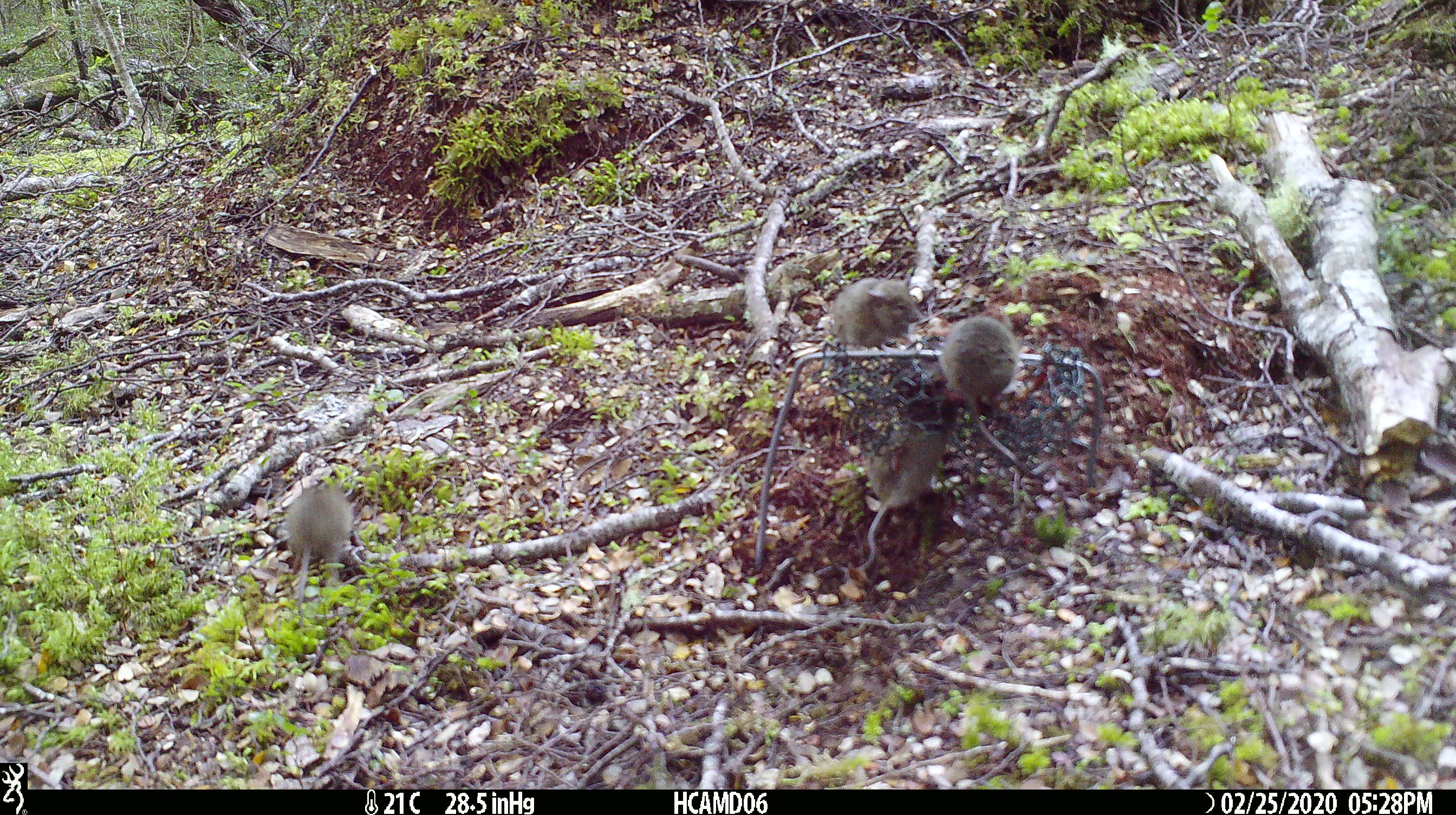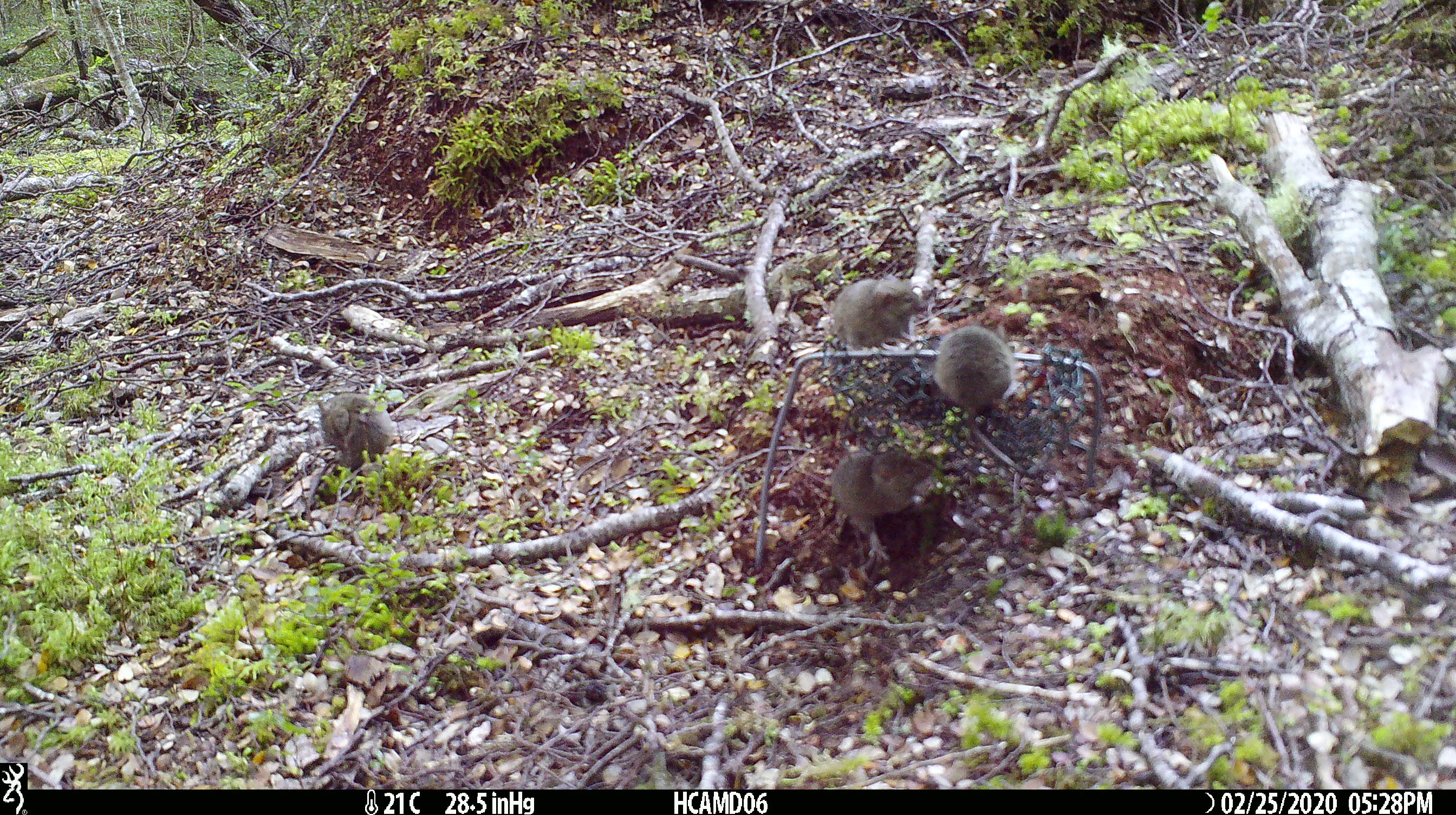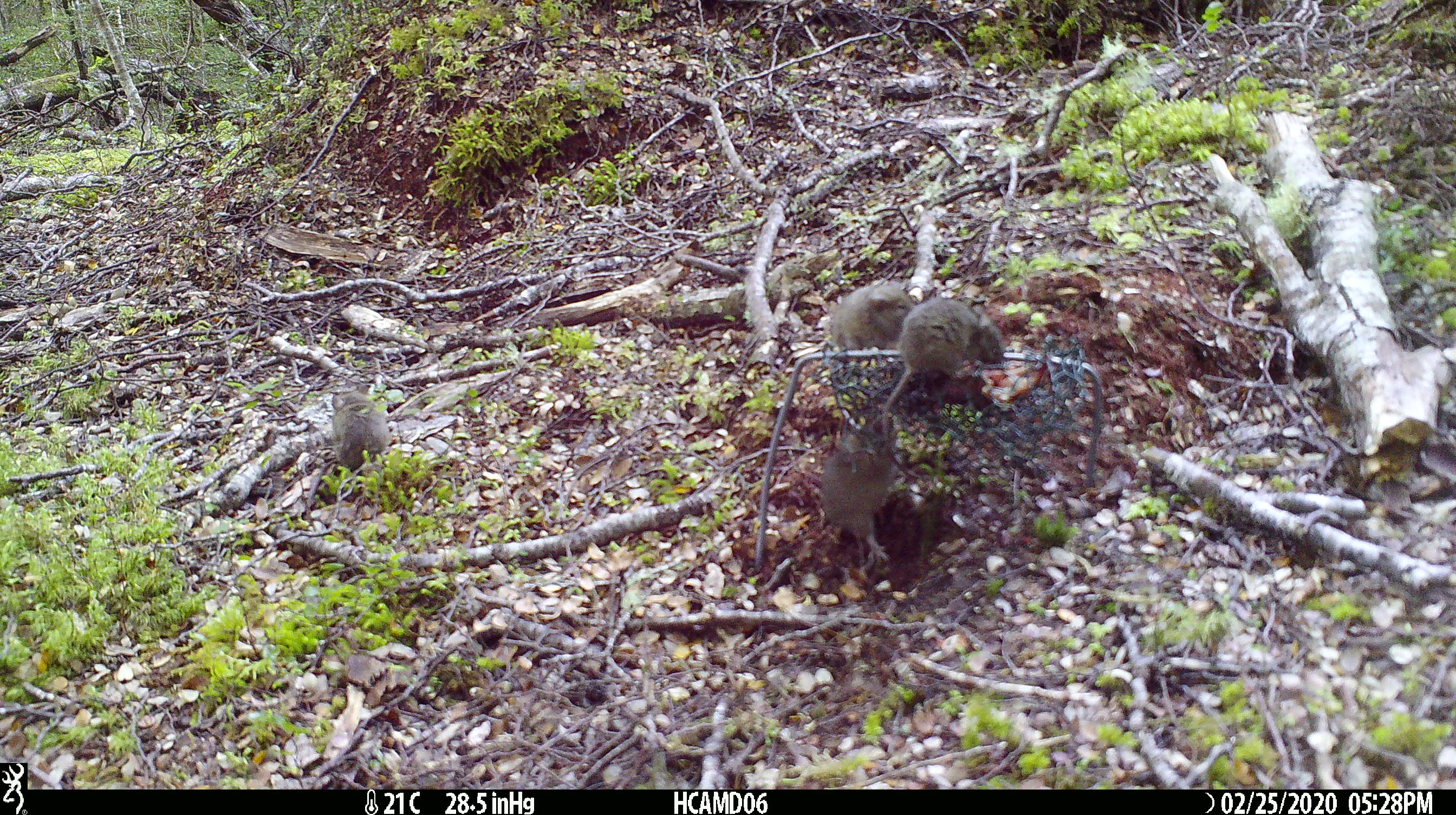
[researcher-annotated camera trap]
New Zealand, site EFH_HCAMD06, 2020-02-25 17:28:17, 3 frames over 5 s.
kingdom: Animalia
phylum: Chordata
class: Mammalia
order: Rodentia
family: Muridae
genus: Mus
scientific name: Mus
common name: mouse